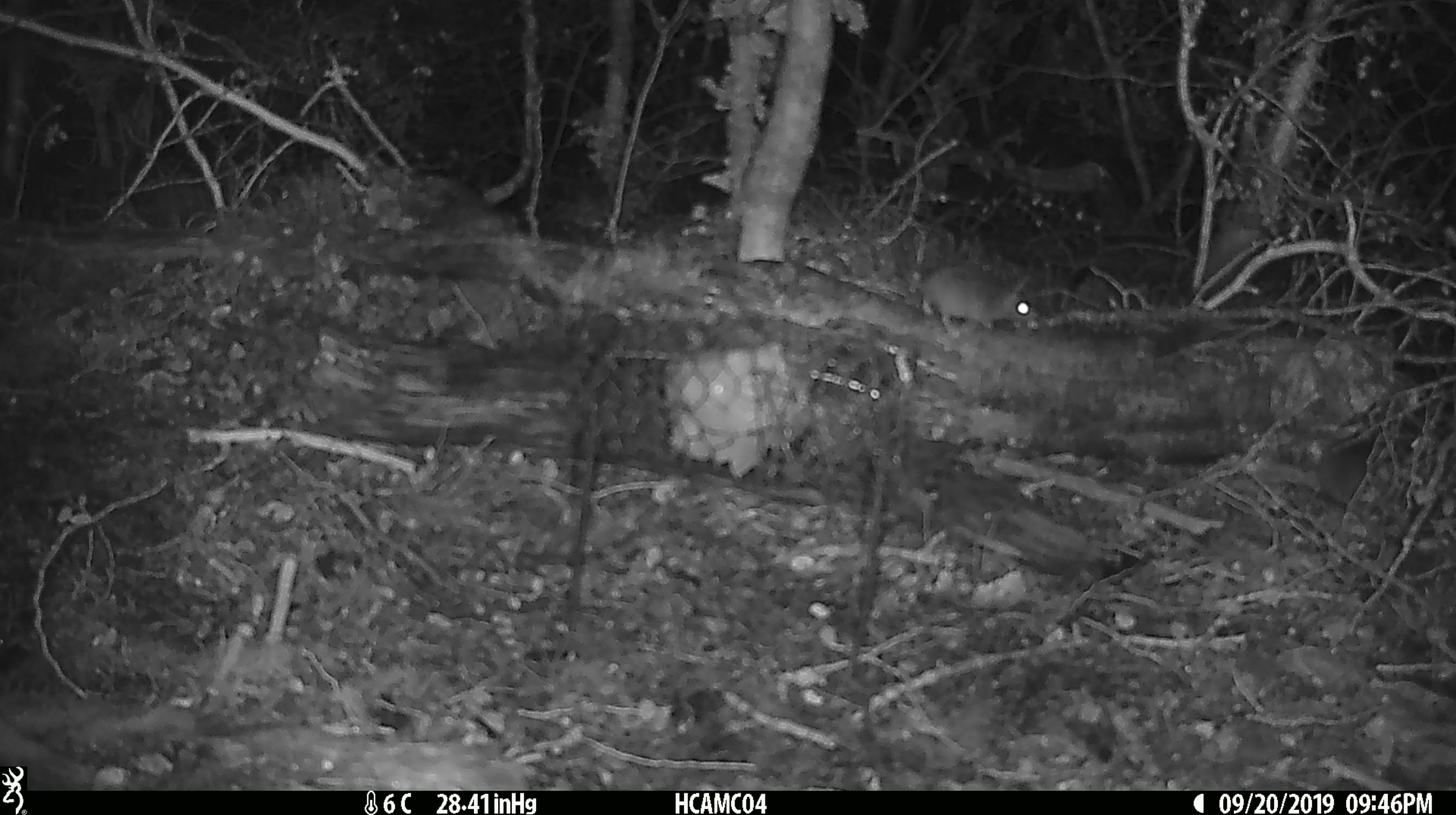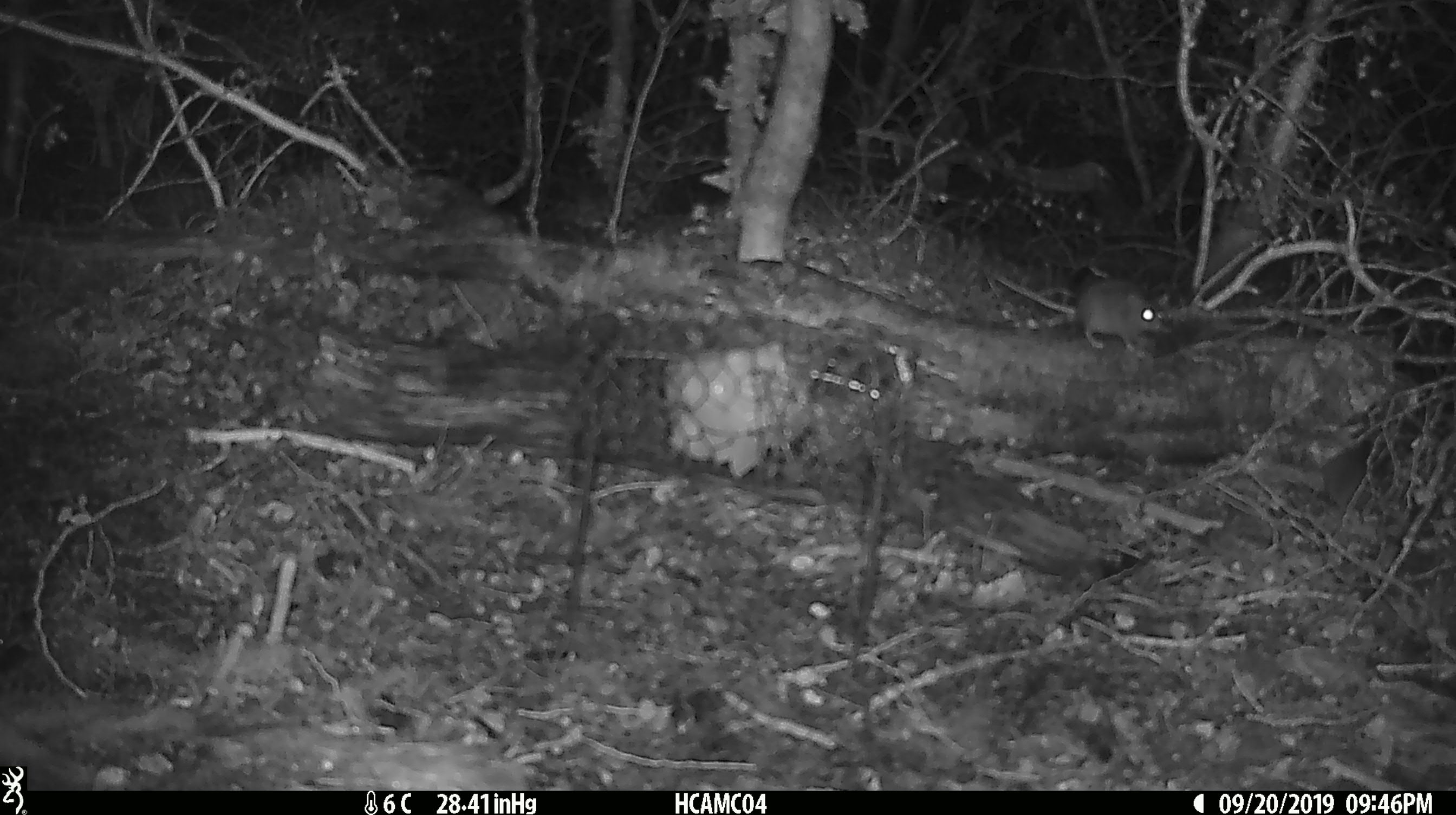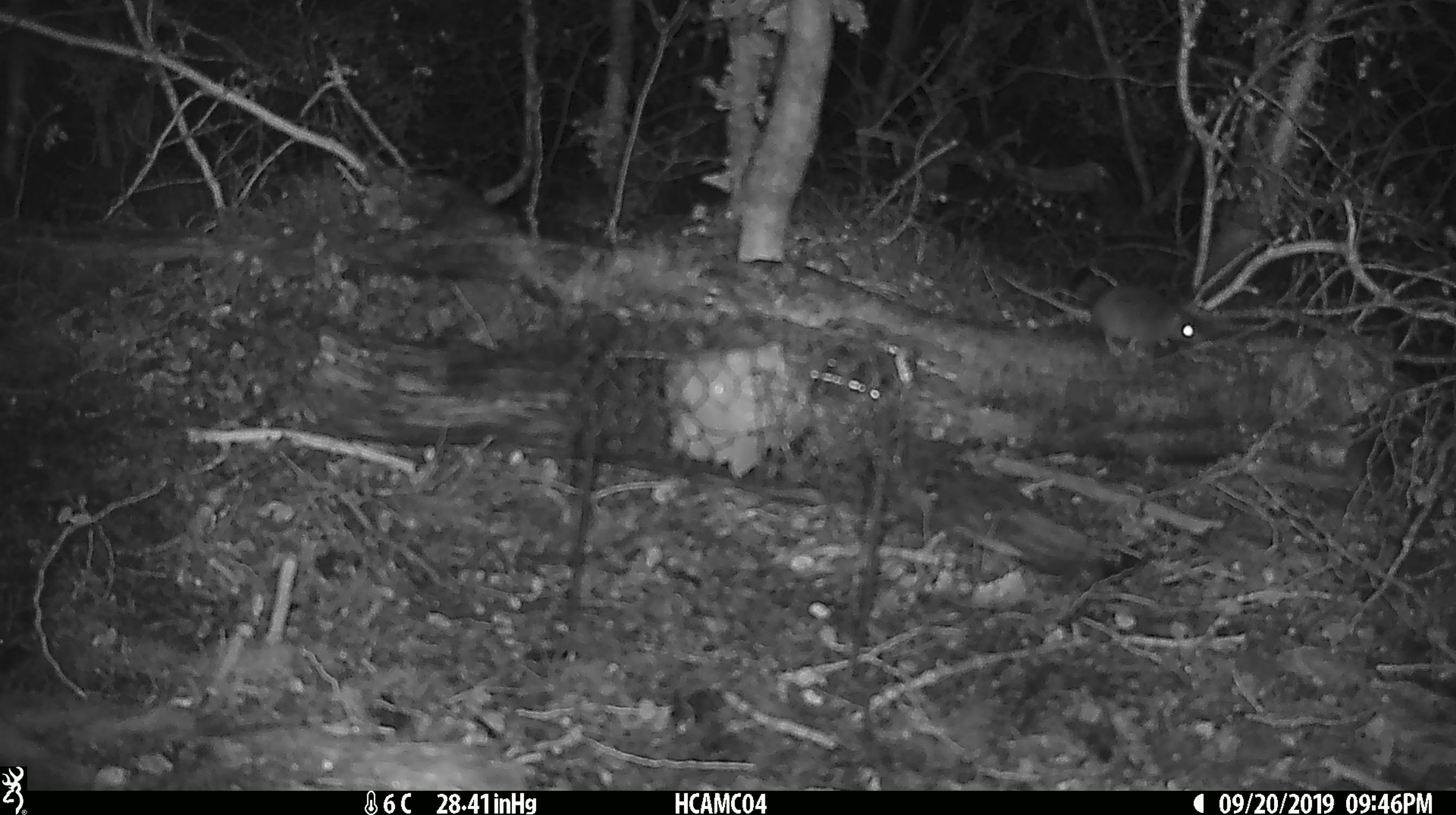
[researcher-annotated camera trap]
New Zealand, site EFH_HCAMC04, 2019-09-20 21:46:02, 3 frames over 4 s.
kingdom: Animalia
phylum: Chordata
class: Mammalia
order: Rodentia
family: Muridae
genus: Mus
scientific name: Mus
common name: mouse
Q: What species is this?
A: Mouse (Mus).